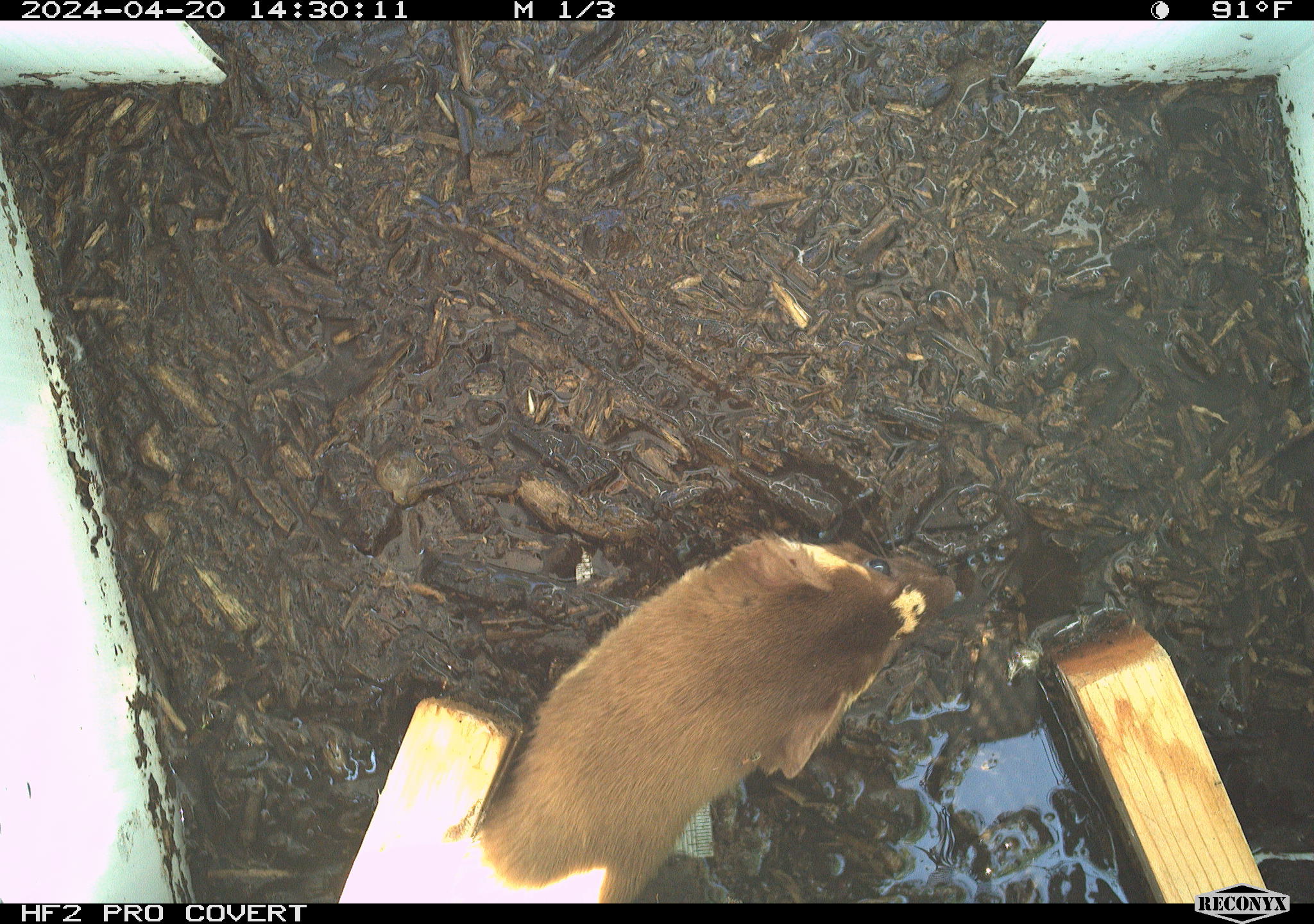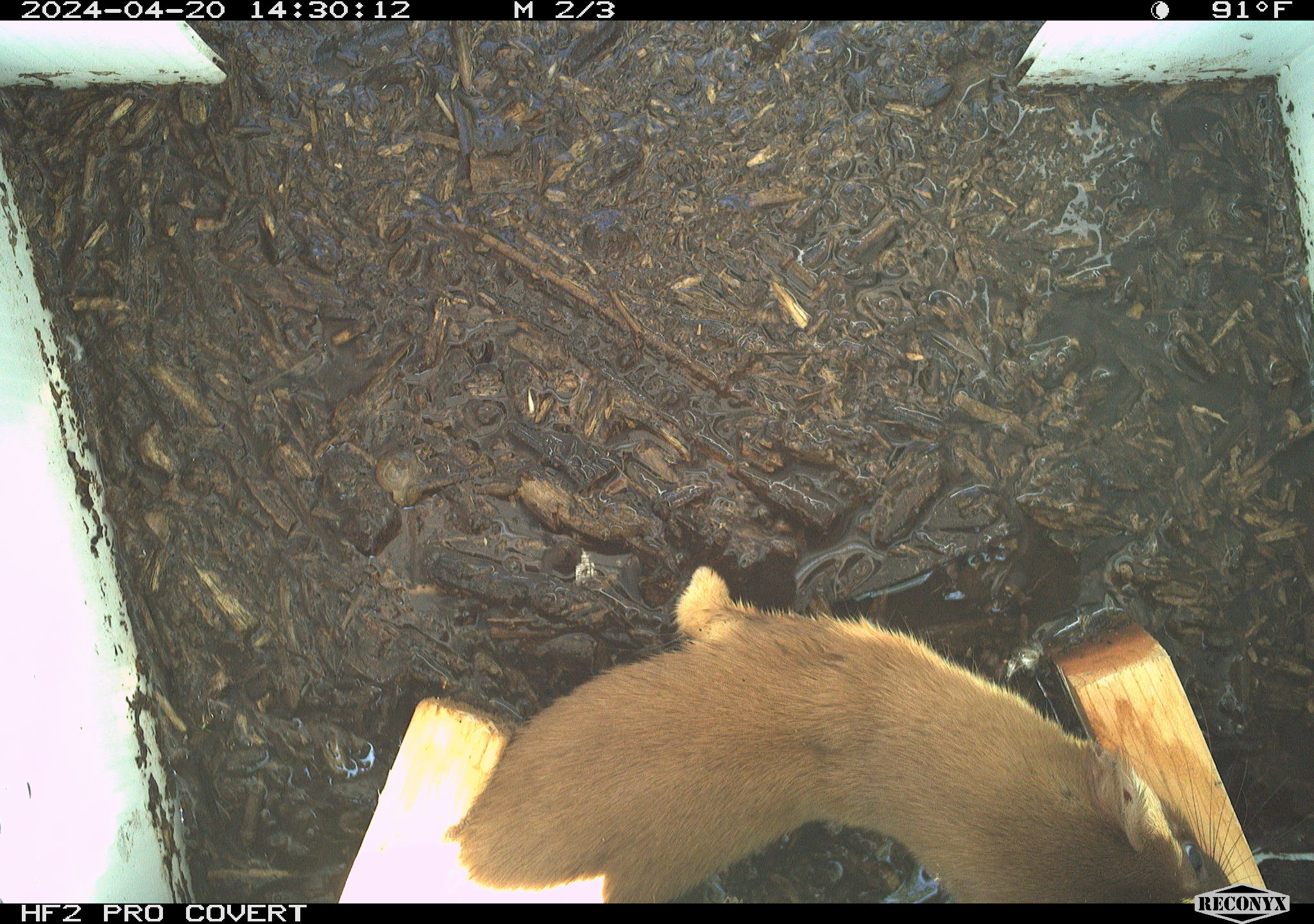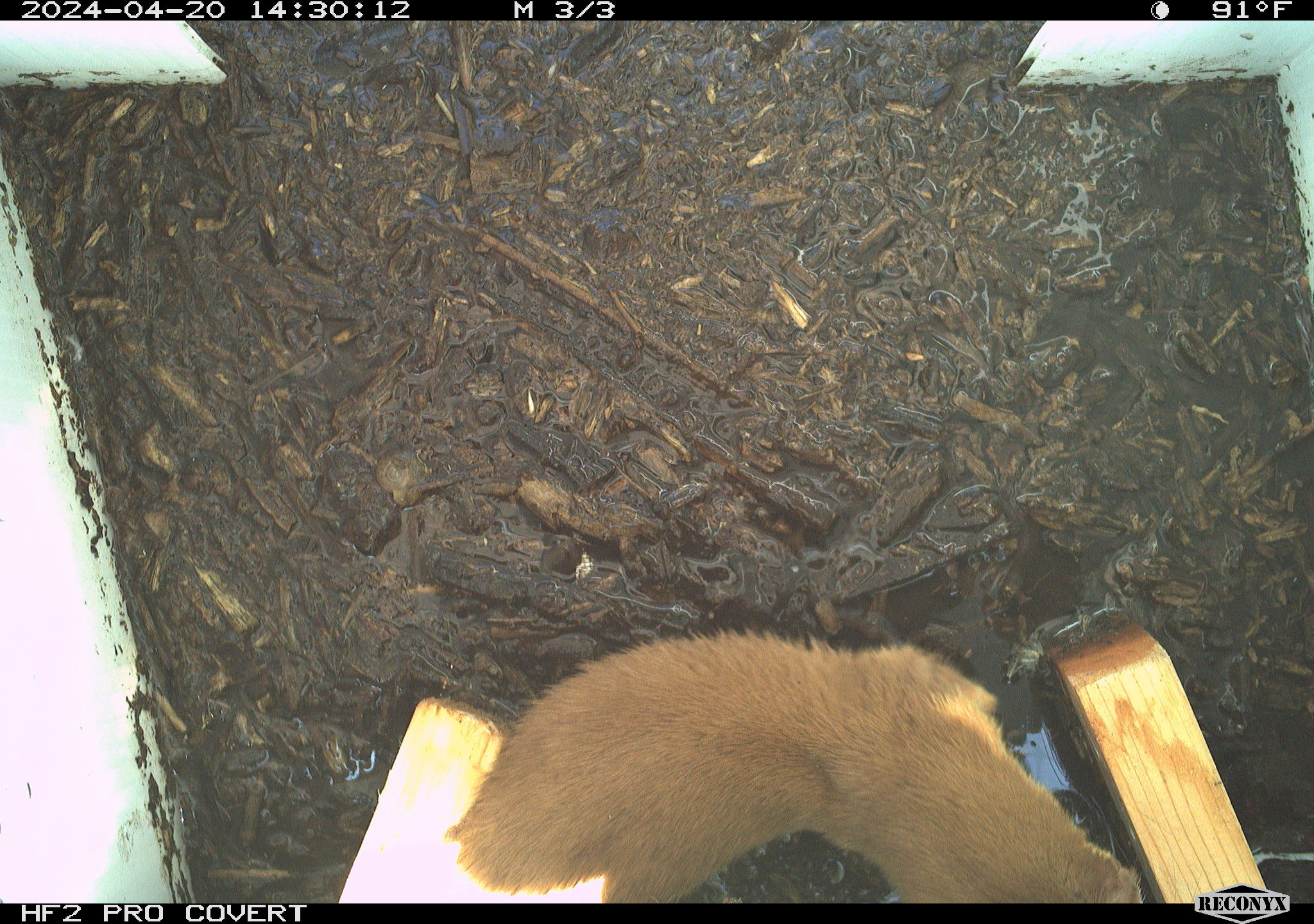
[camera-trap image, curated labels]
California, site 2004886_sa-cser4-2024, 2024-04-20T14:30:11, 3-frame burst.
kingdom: Animalia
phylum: Chordata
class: Mammalia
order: Carnivora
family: Mustelidae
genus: Neogale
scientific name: Neogale frenata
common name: long-tailed weasel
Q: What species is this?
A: Long-tailed weasel (Neogale frenata).